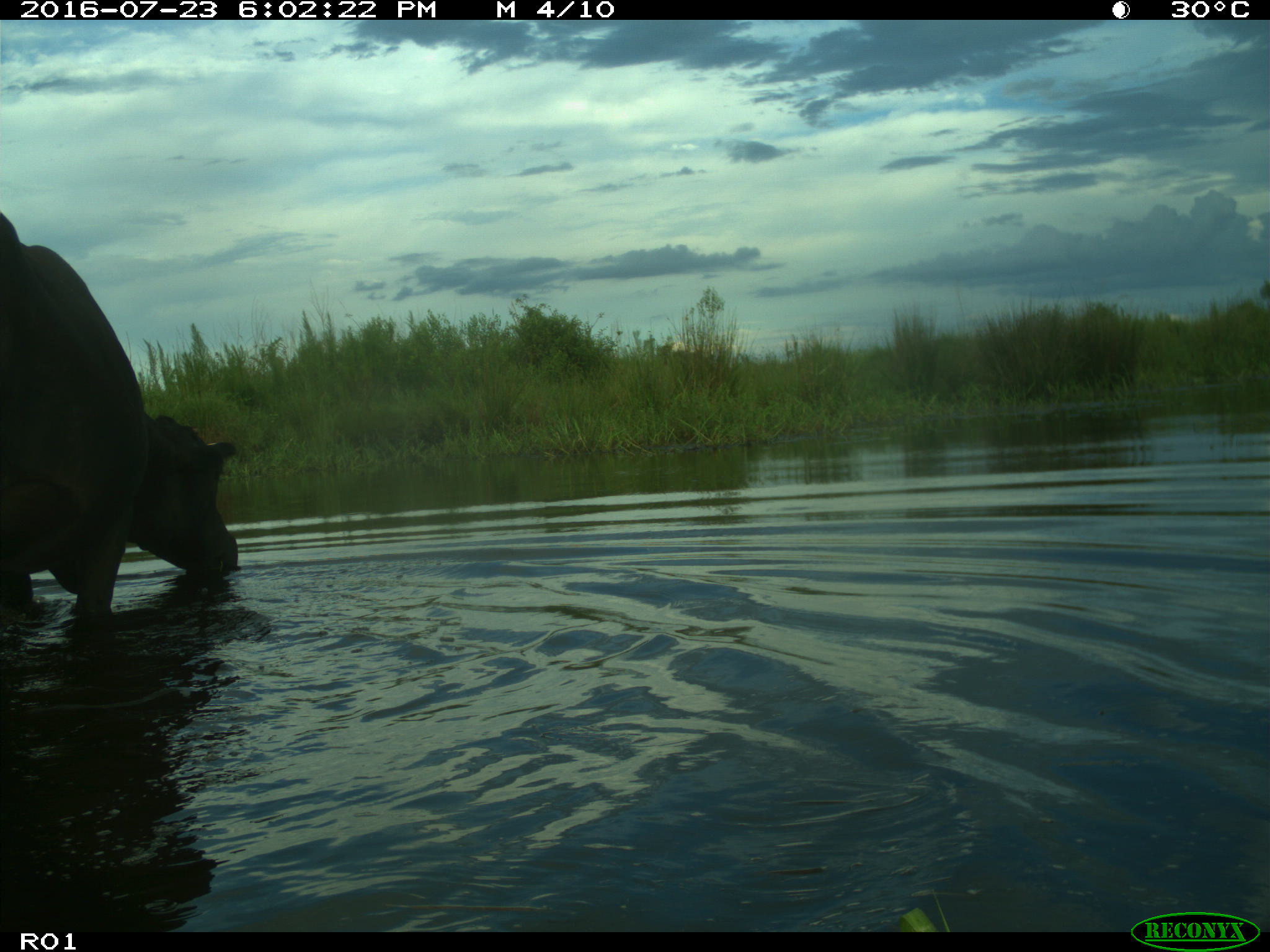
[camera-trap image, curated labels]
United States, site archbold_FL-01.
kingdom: Animalia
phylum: Chordata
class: Mammalia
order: Artiodactyla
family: Bovidae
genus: Bos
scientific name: Bos taurus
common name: domestic cow